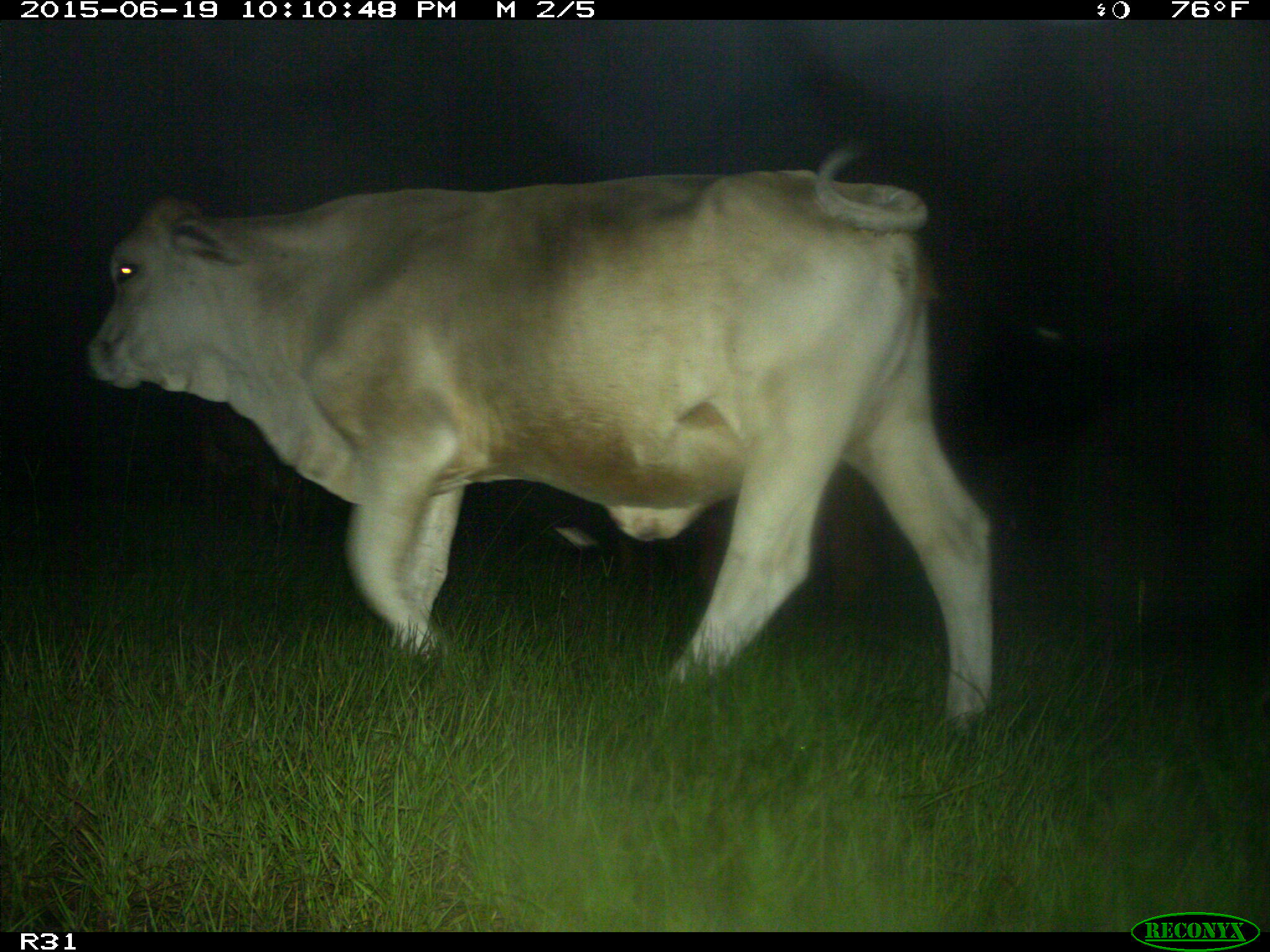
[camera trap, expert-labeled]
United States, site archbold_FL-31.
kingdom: Animalia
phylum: Chordata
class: Mammalia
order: Artiodactyla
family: Bovidae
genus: Bos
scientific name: Bos taurus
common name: domestic cow